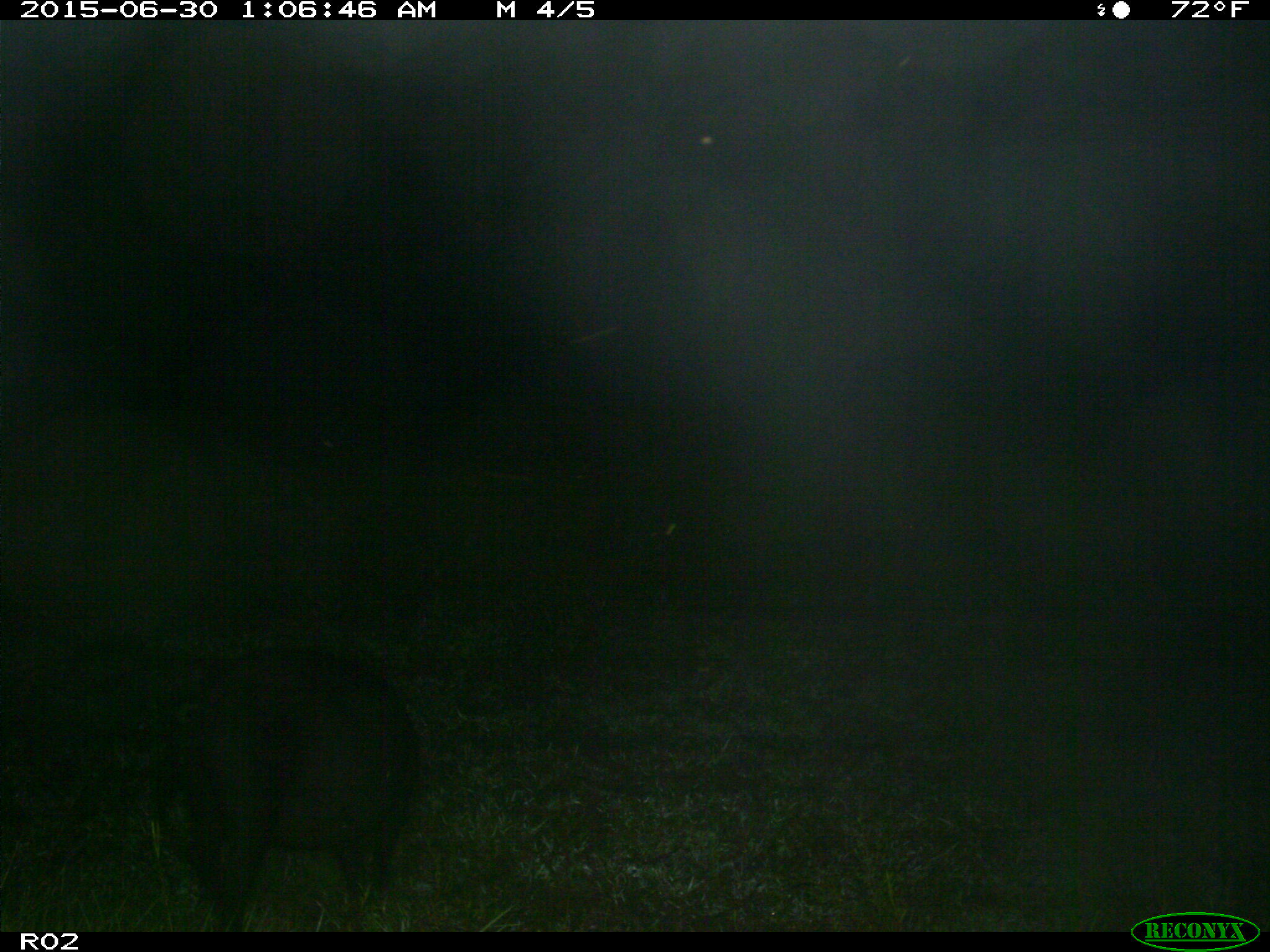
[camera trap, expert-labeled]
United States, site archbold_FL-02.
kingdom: Animalia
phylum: Chordata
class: Mammalia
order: Artiodactyla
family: Suidae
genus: Sus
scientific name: Sus scrofa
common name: wild boar